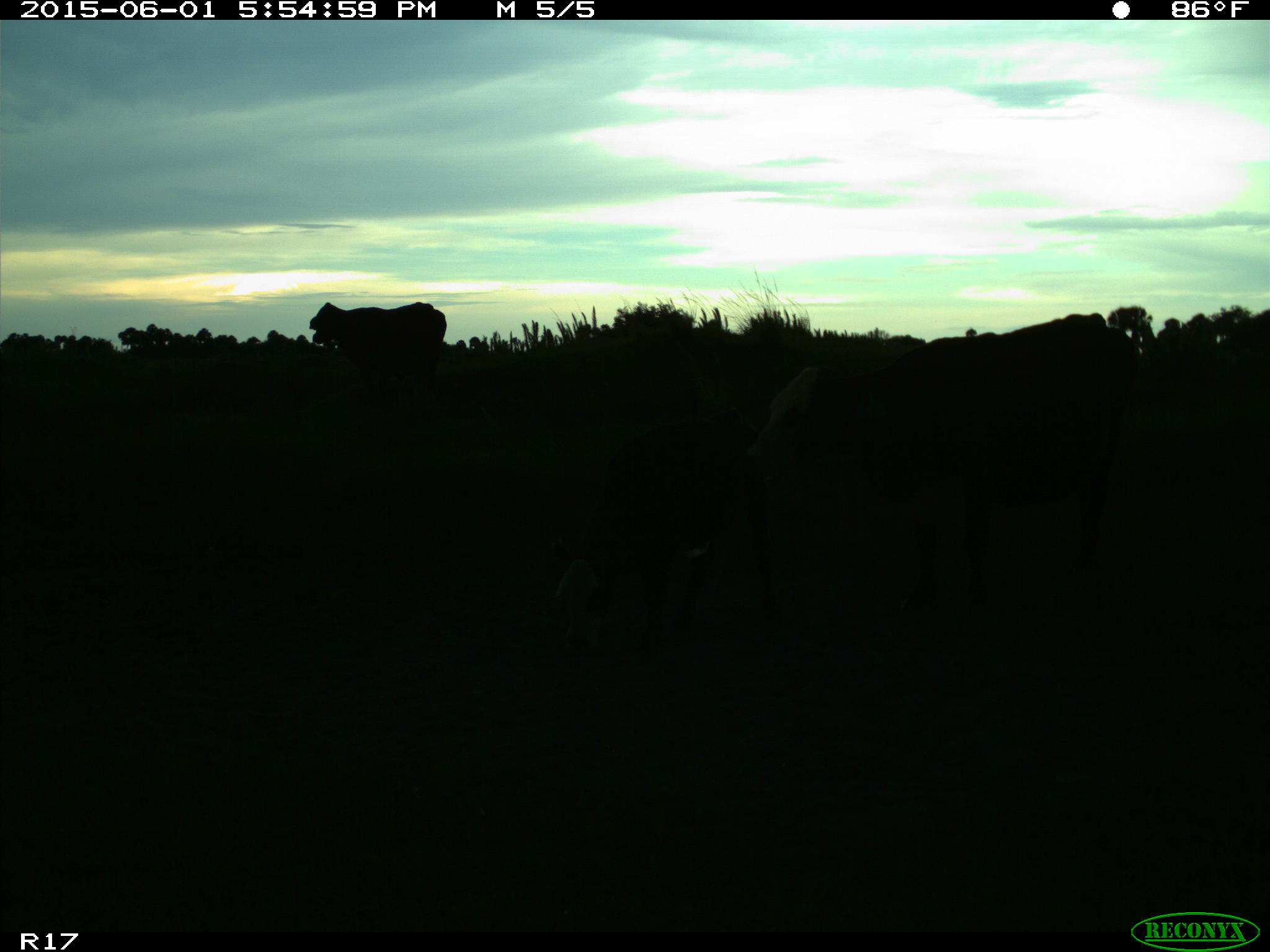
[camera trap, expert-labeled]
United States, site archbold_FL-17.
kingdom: Animalia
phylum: Chordata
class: Mammalia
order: Artiodactyla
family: Bovidae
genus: Bos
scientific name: Bos taurus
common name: domestic cow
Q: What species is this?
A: Bos taurus (domestic cow).